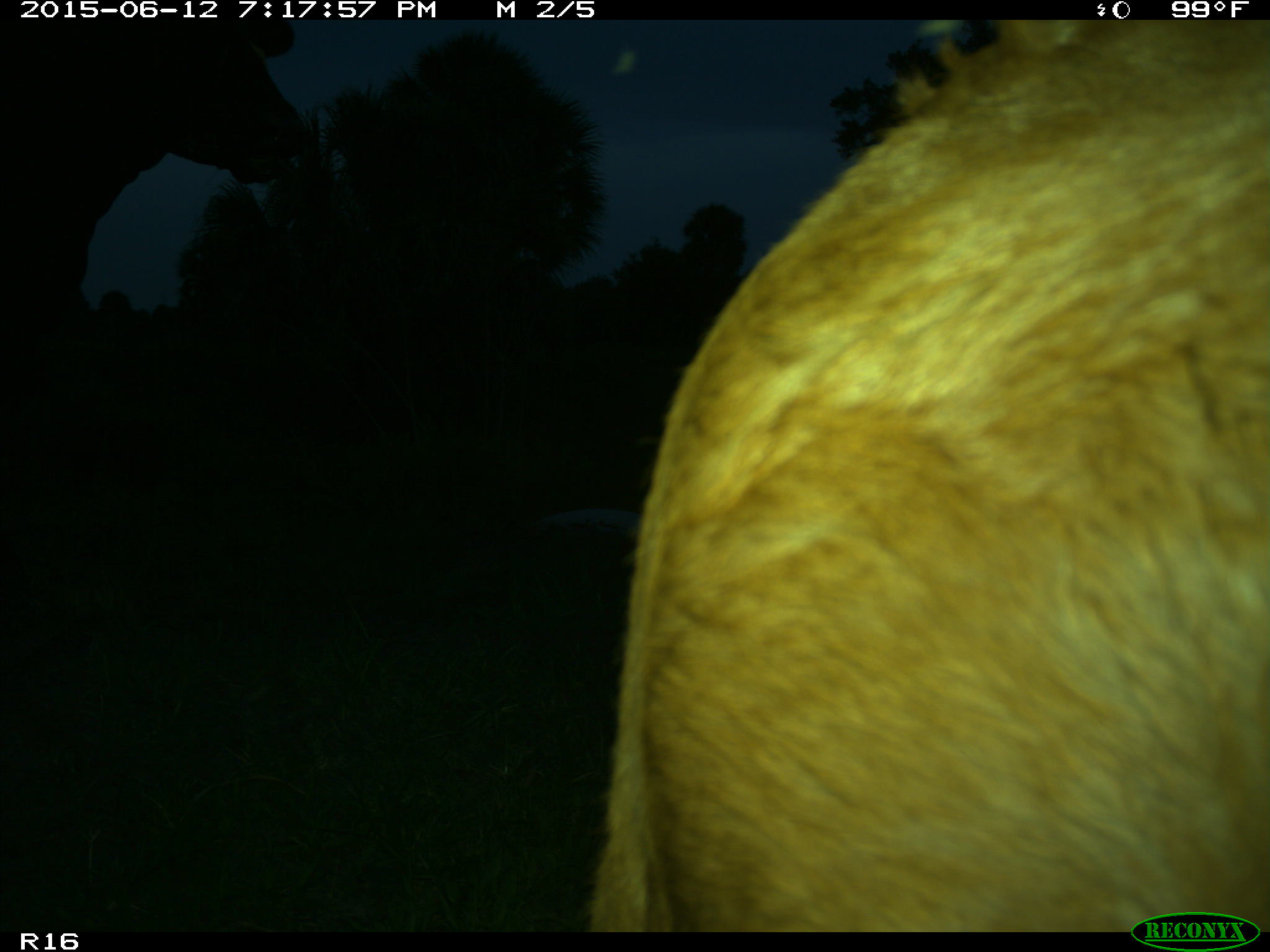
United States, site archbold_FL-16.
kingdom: Animalia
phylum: Chordata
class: Mammalia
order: Artiodactyla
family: Bovidae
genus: Bos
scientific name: Bos taurus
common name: domestic cow